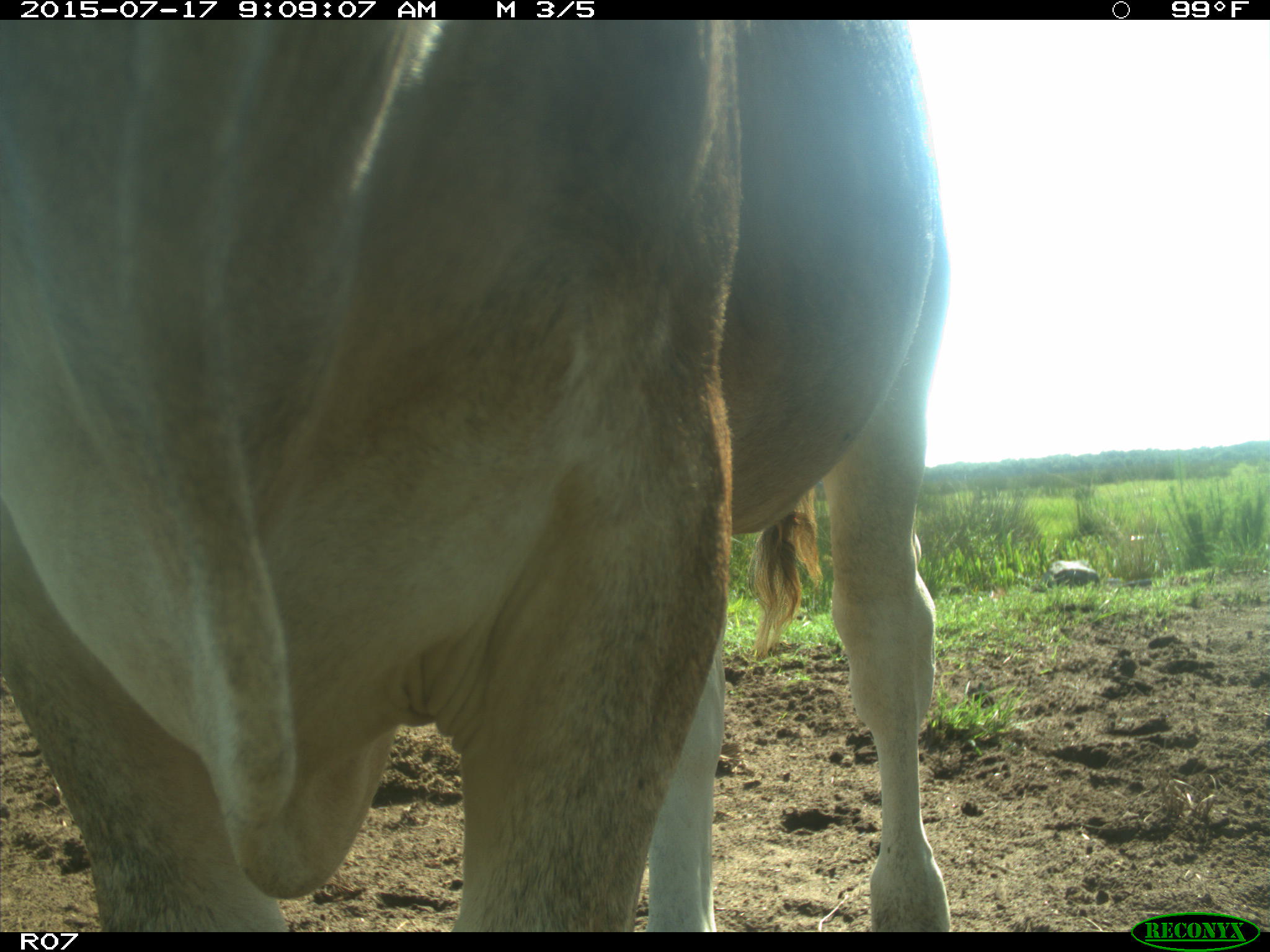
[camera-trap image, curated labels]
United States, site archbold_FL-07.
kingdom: Animalia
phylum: Chordata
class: Mammalia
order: Artiodactyla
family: Bovidae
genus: Bos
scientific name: Bos taurus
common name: domestic cow